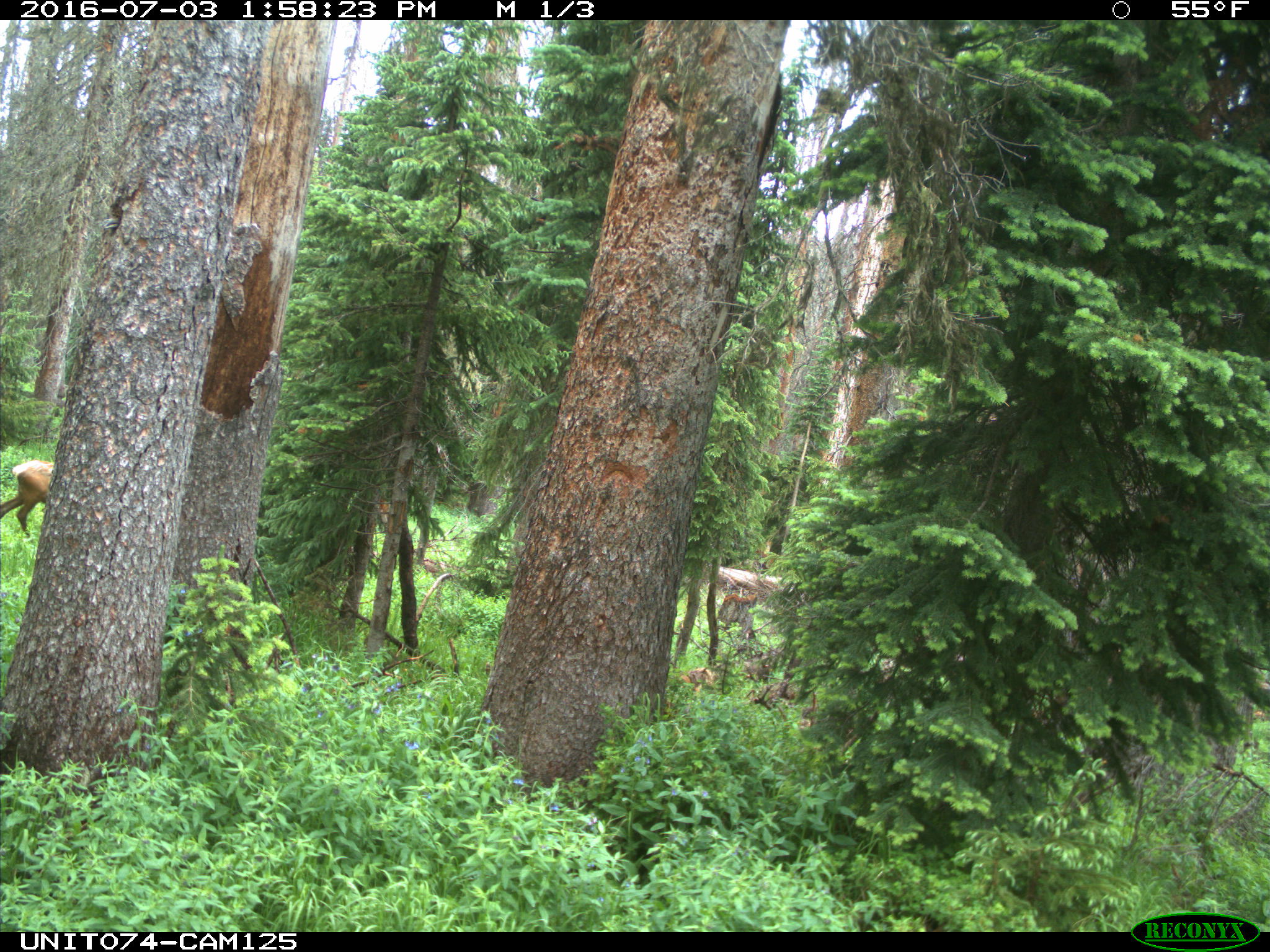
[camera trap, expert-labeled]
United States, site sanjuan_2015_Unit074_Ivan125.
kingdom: Animalia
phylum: Chordata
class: Mammalia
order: Artiodactyla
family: Cervidae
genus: Cervus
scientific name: Cervus elaphus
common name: red deer